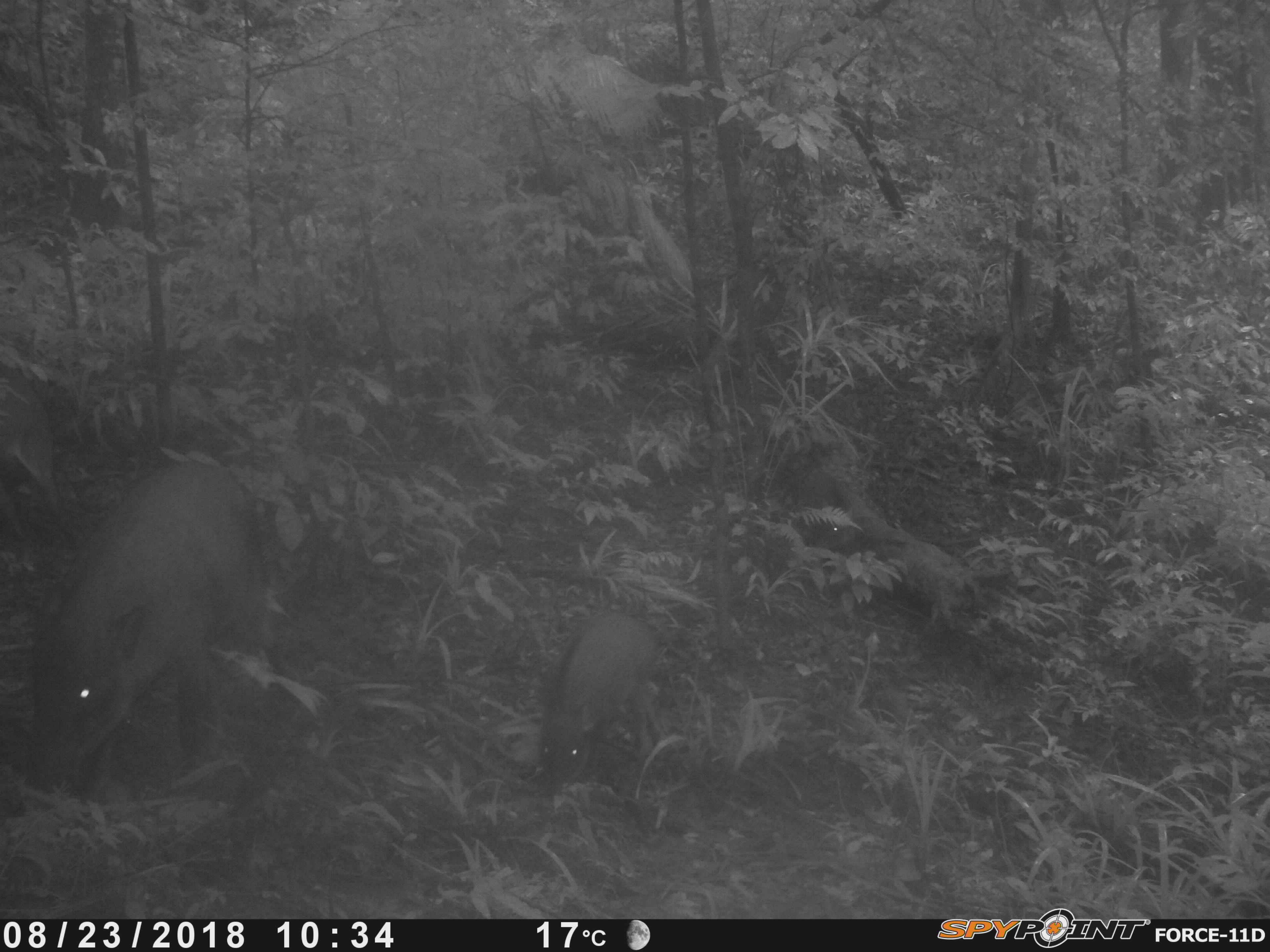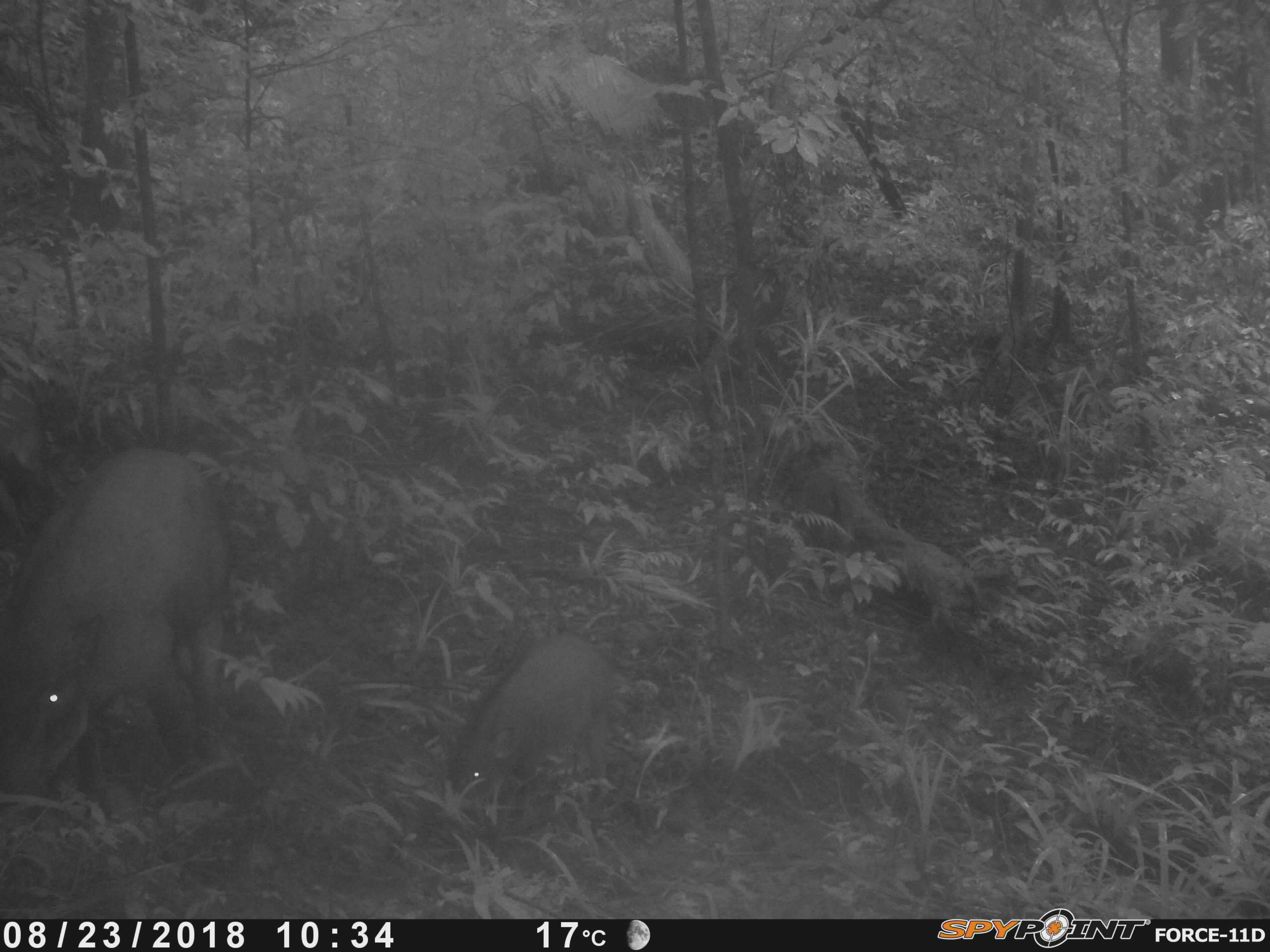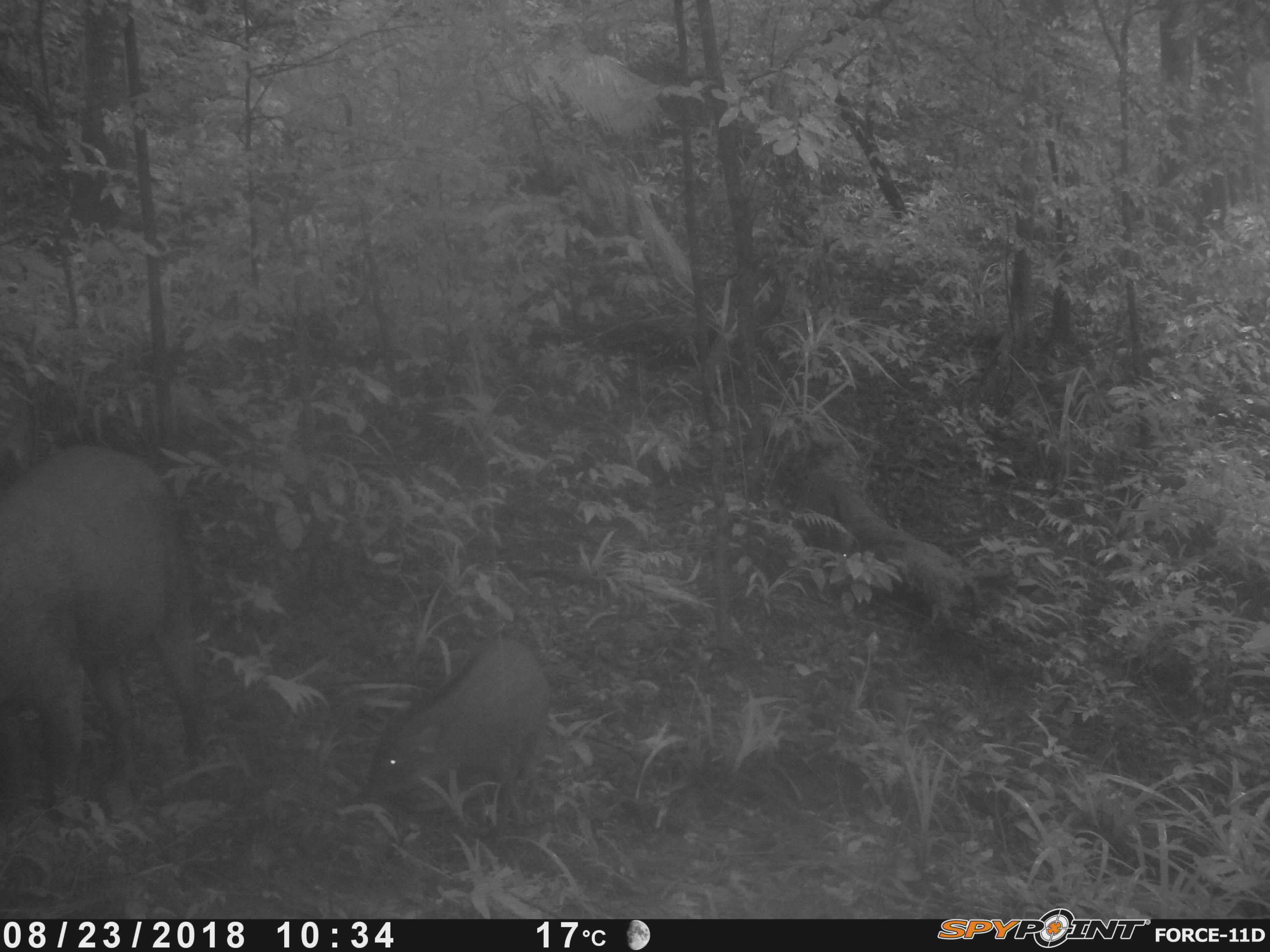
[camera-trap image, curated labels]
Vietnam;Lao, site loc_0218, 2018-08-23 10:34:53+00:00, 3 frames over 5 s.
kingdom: Animalia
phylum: Chordata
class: Mammalia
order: Artiodactyla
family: Suidae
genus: Sus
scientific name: Sus scrofa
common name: eurasian wild pig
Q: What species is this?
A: Eurasian wild pig (Sus scrofa).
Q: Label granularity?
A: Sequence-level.